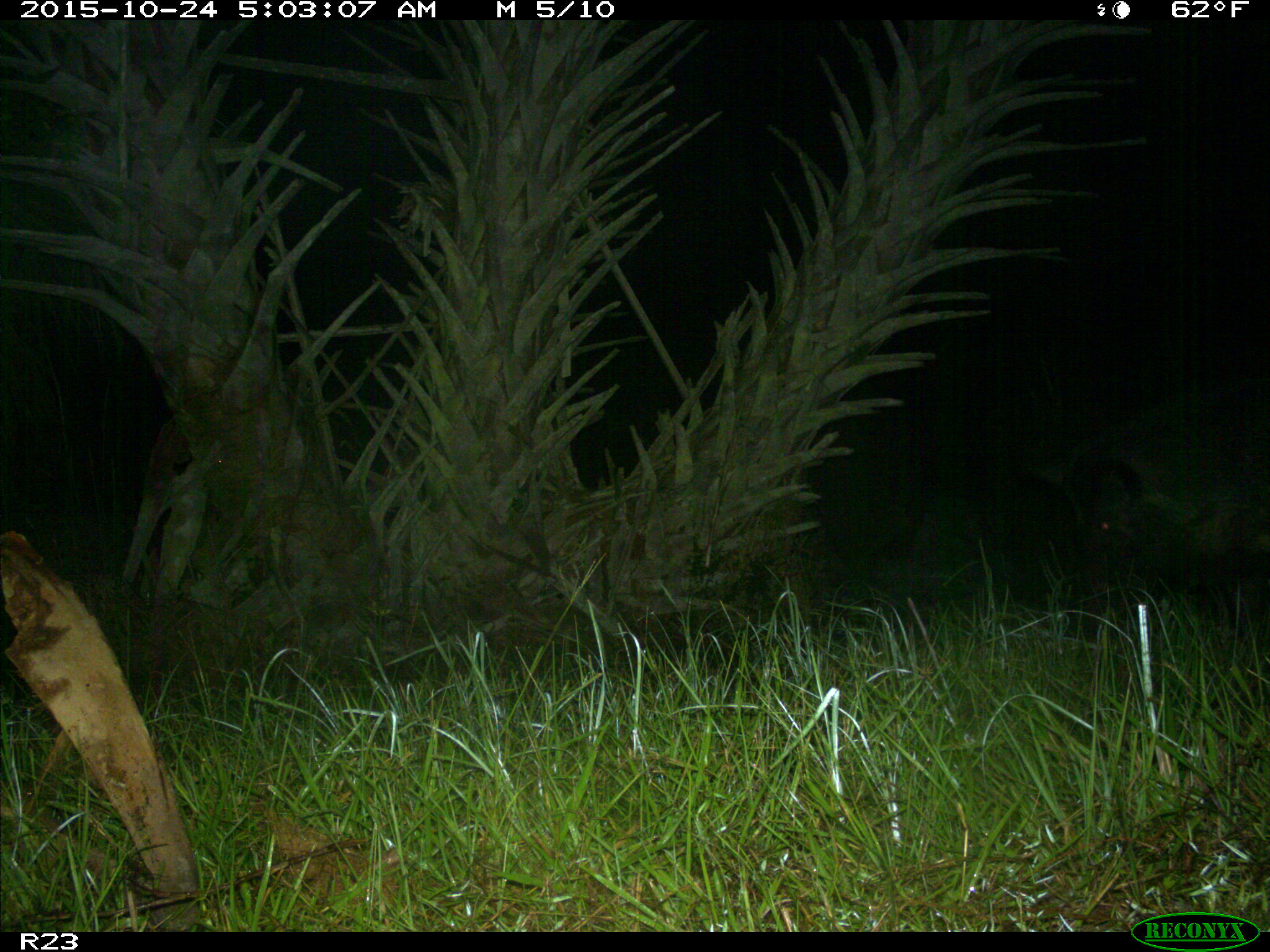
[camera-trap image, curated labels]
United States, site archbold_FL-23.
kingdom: Animalia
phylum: Chordata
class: Mammalia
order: Artiodactyla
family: Suidae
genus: Sus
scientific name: Sus scrofa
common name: wild boar